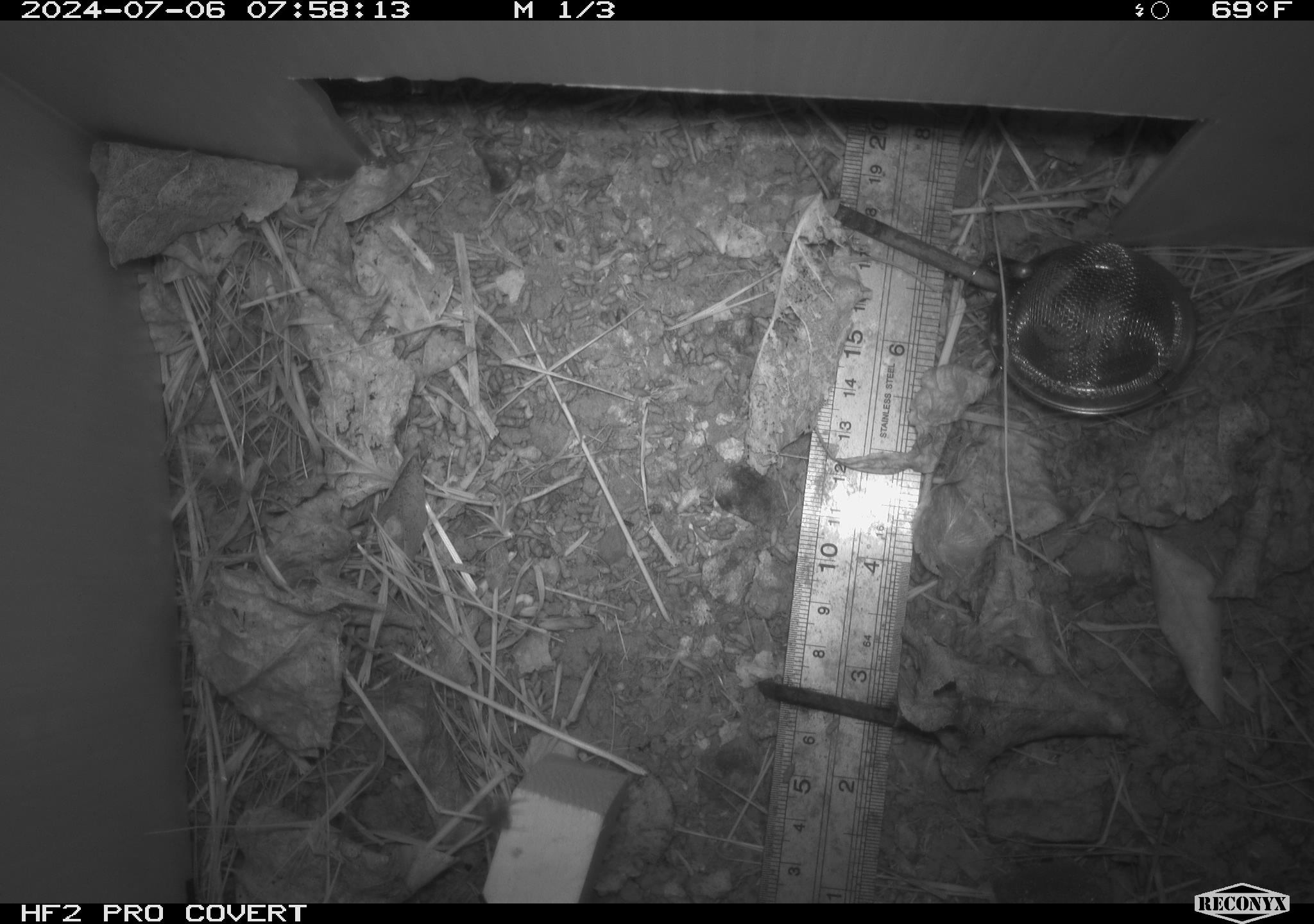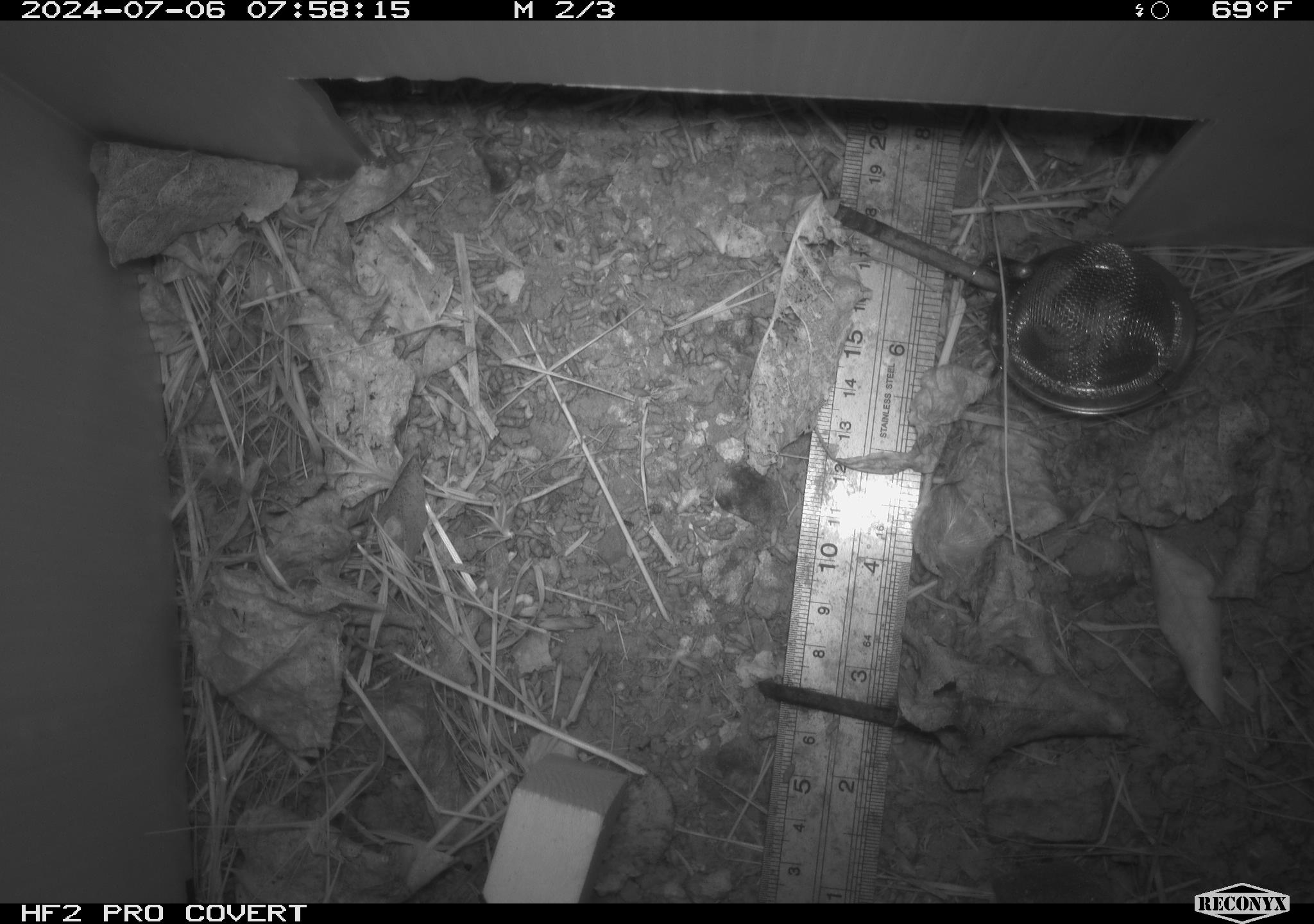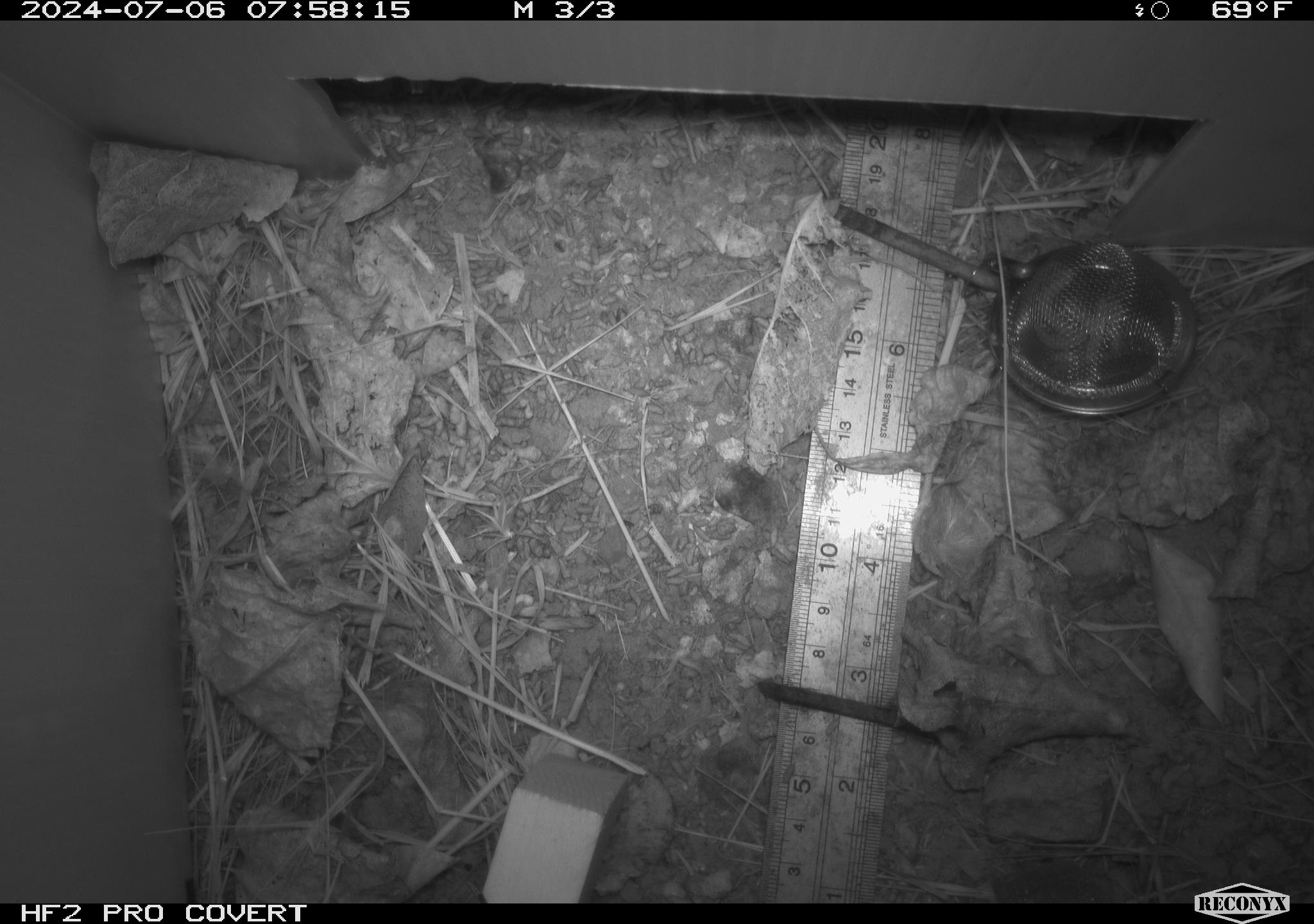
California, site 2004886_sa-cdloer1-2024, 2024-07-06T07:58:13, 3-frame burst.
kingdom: Animalia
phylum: Arthropoda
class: Insecta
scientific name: Insecta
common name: insect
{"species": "insect (Insecta)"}